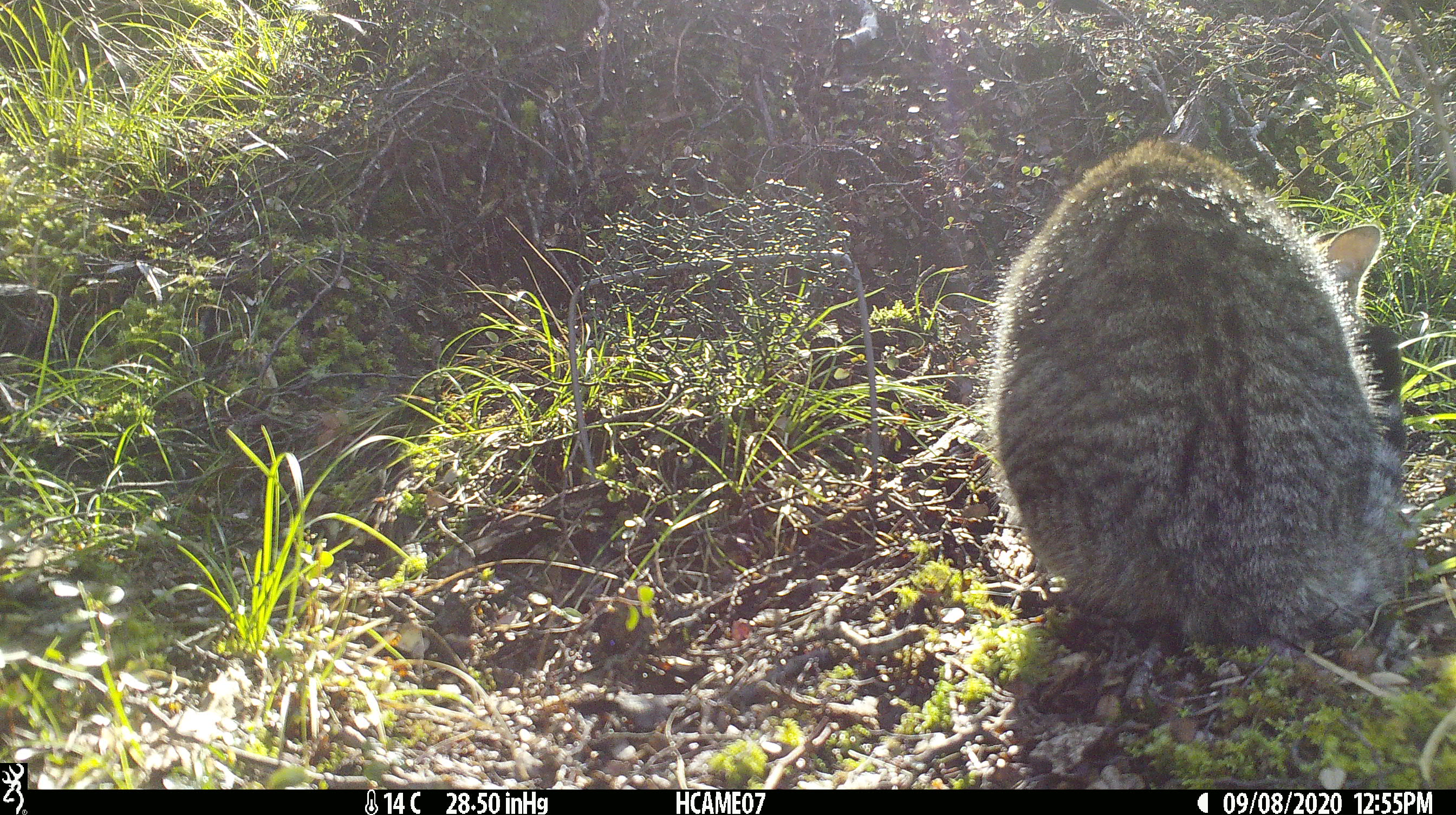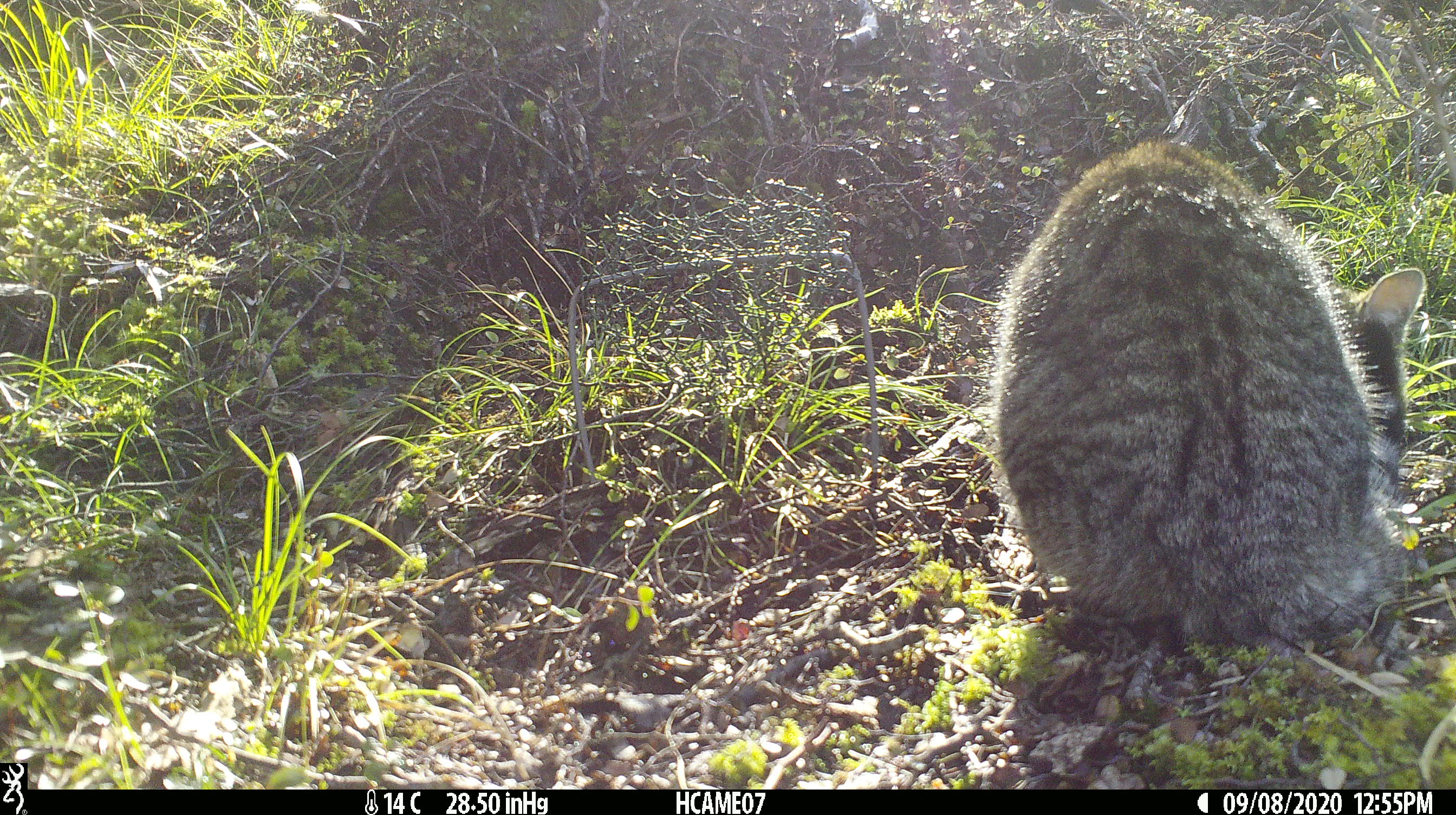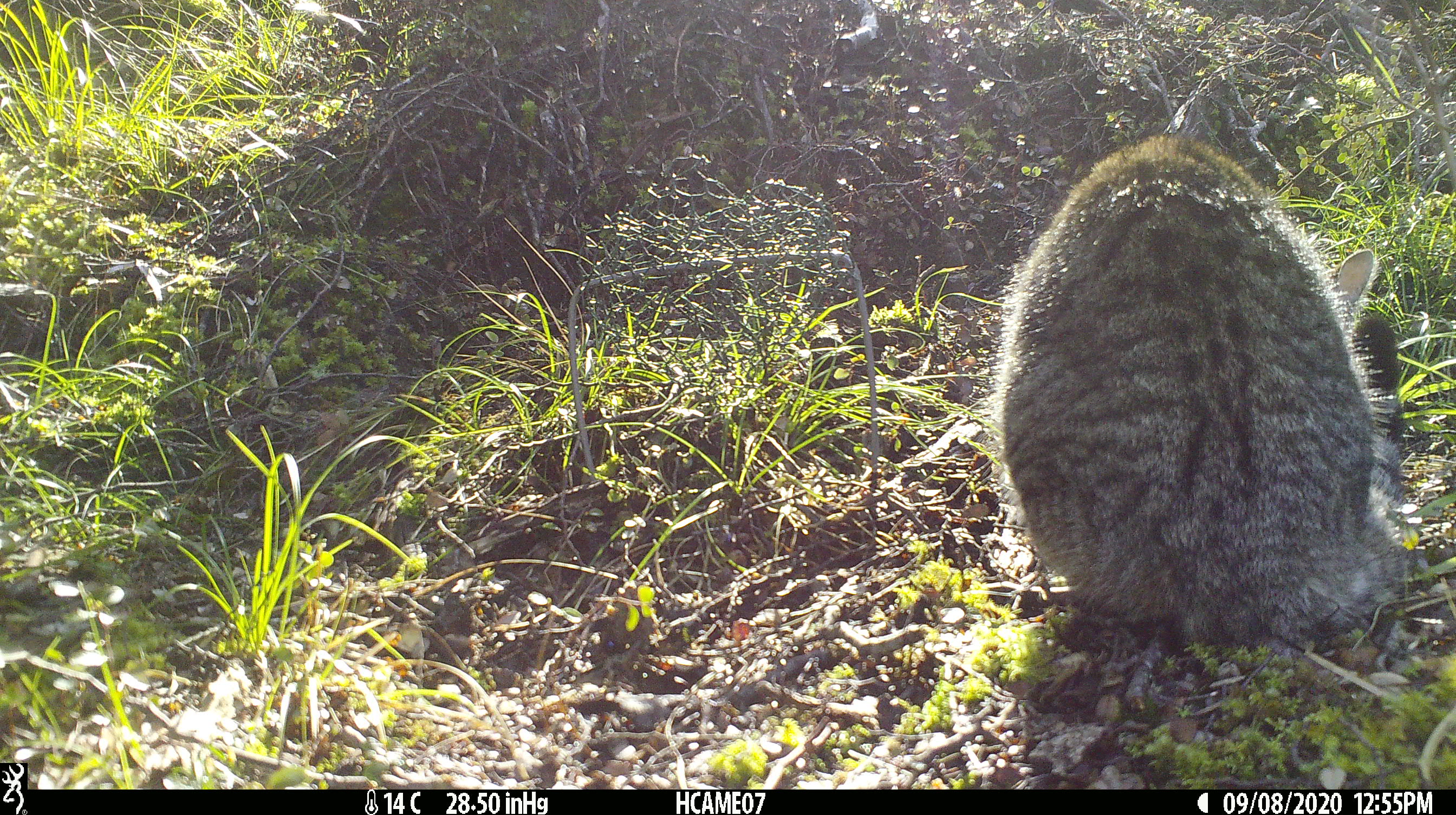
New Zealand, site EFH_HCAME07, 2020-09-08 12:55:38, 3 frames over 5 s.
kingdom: Animalia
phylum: Chordata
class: Mammalia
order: Carnivora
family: Felidae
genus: Felis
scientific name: Felis catus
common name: domestic cat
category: cat